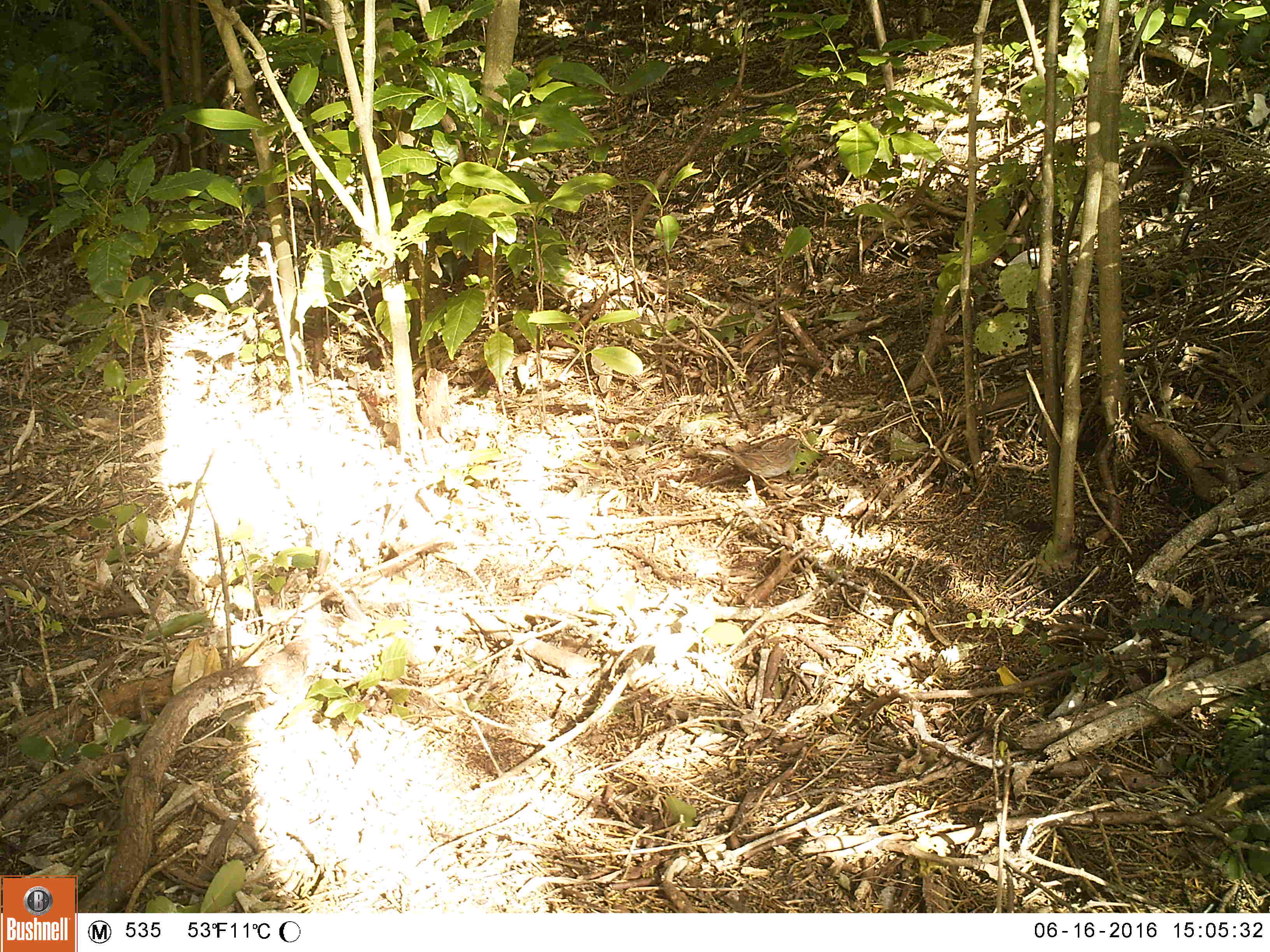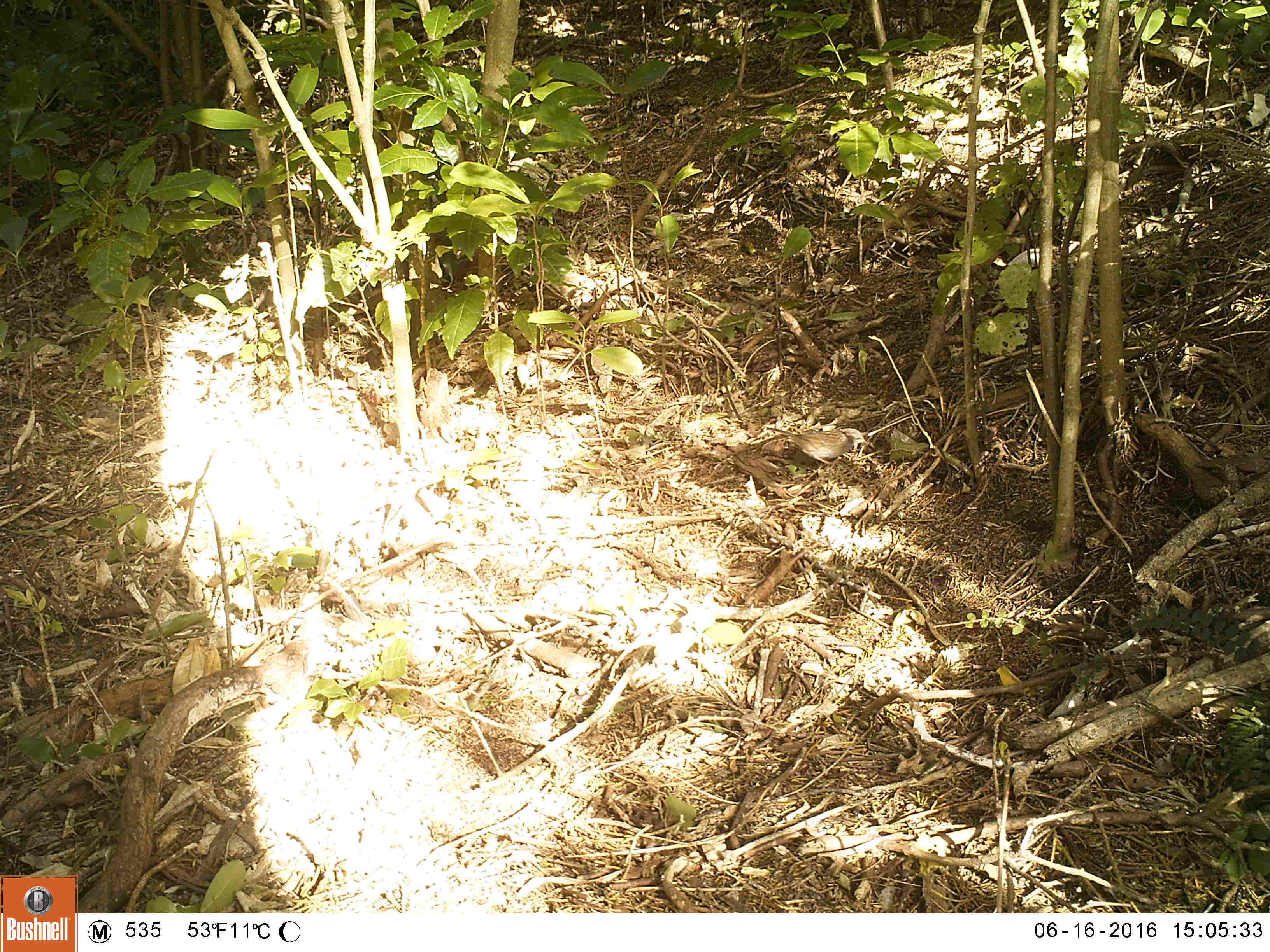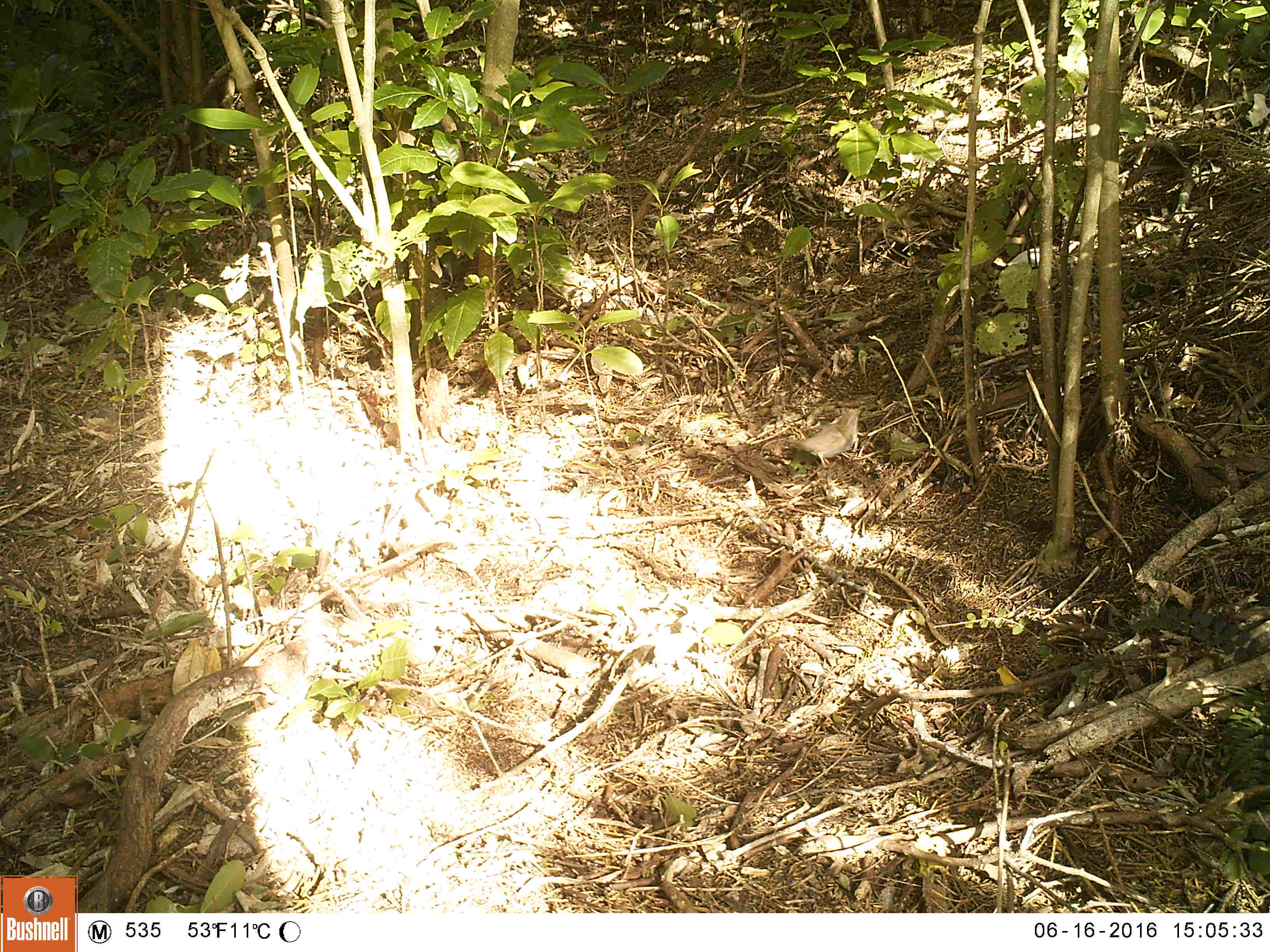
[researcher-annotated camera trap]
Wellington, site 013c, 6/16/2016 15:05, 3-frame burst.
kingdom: Animalia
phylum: Chordata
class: Aves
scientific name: Aves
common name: bird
Bird (Aves).